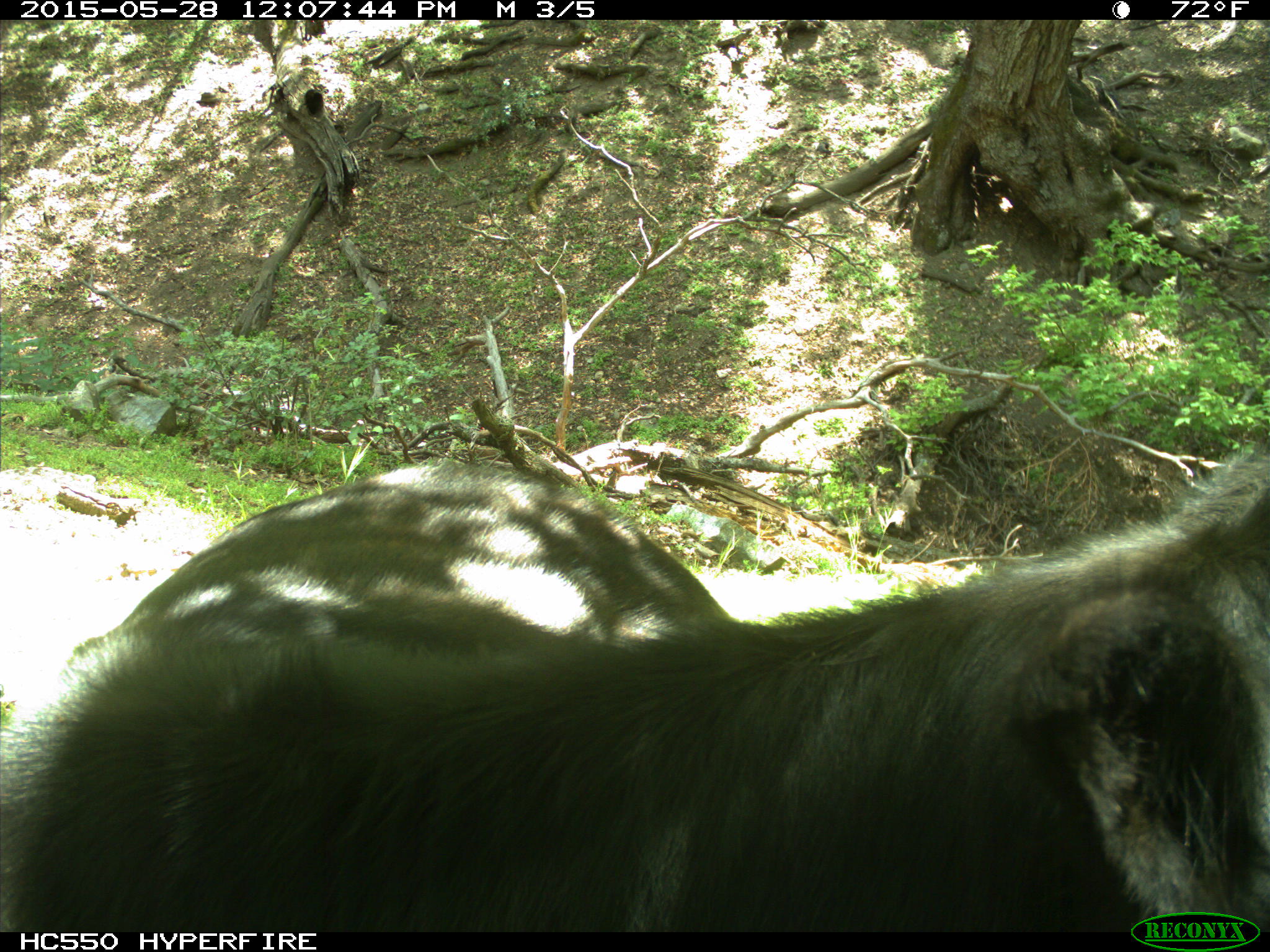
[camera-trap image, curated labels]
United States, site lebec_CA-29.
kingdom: Animalia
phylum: Chordata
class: Mammalia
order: Artiodactyla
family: Bovidae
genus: Bos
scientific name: Bos taurus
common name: domestic cow